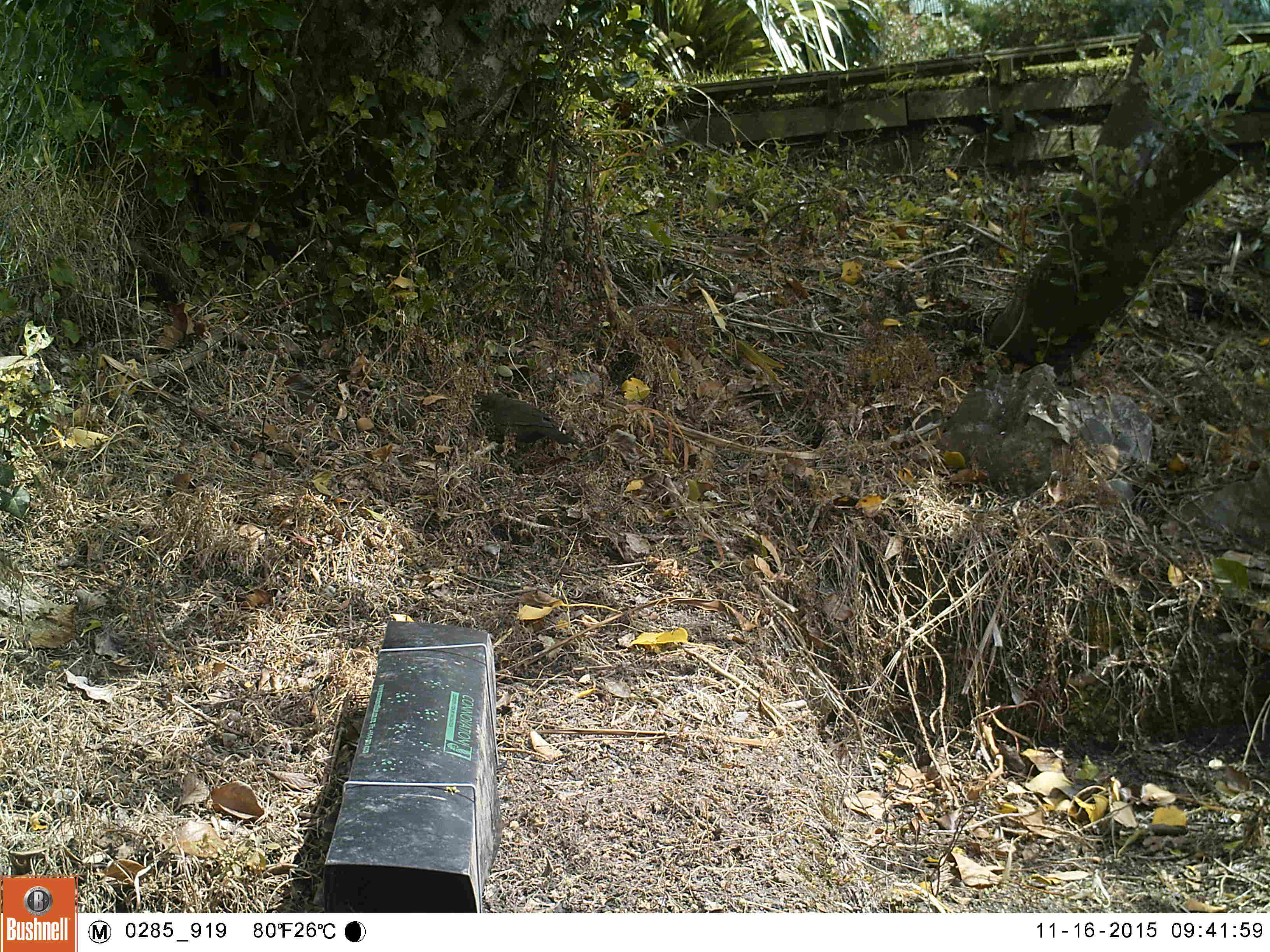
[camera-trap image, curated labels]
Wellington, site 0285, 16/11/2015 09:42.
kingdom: Animalia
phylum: Chordata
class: Aves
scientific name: Aves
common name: bird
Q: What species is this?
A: Bird (Aves).